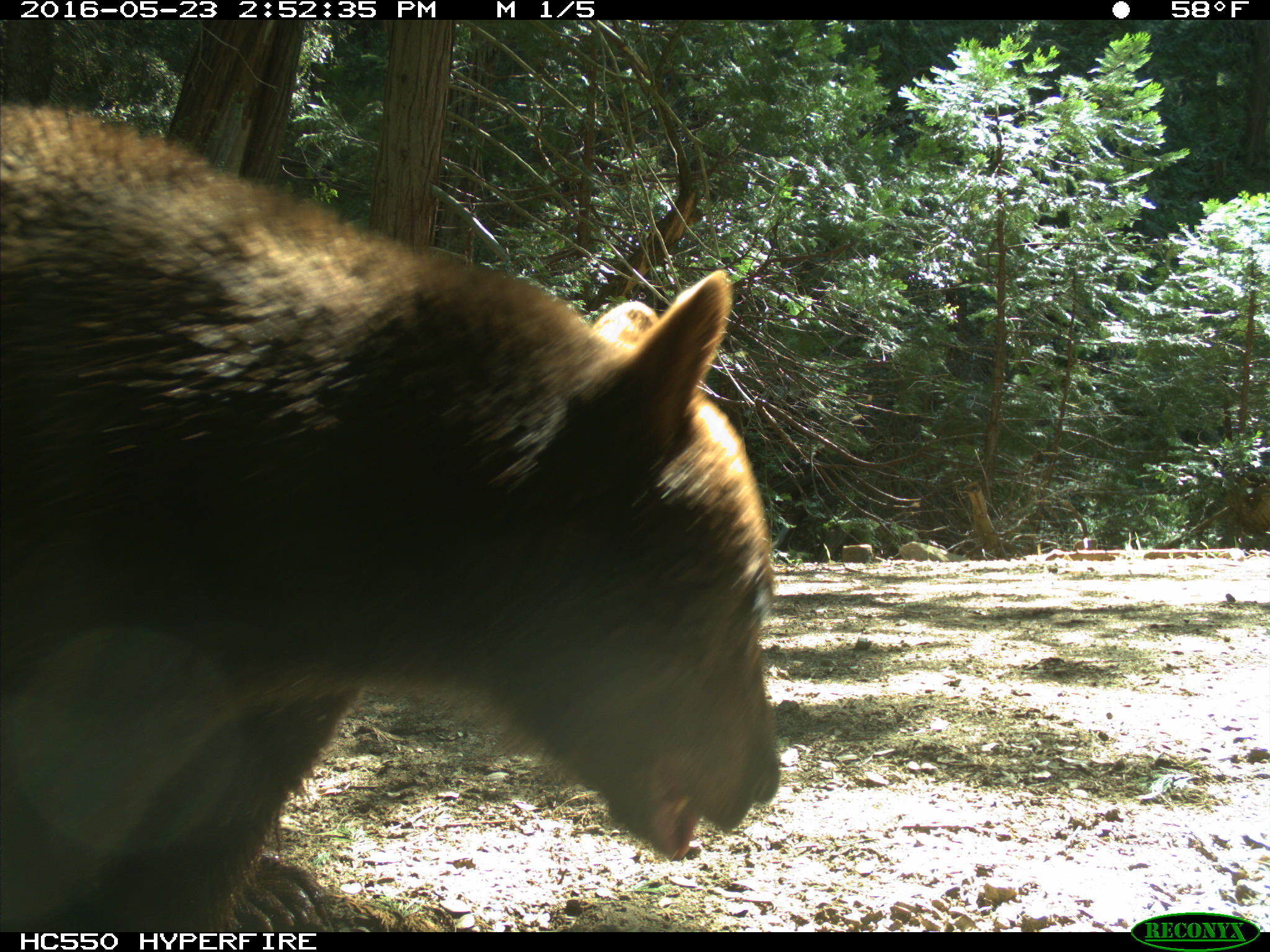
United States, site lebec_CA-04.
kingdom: Animalia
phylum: Chordata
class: Mammalia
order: Carnivora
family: Ursidae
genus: Ursus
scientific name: Ursus americanus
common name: american black bear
Ursus americanus (american black bear).